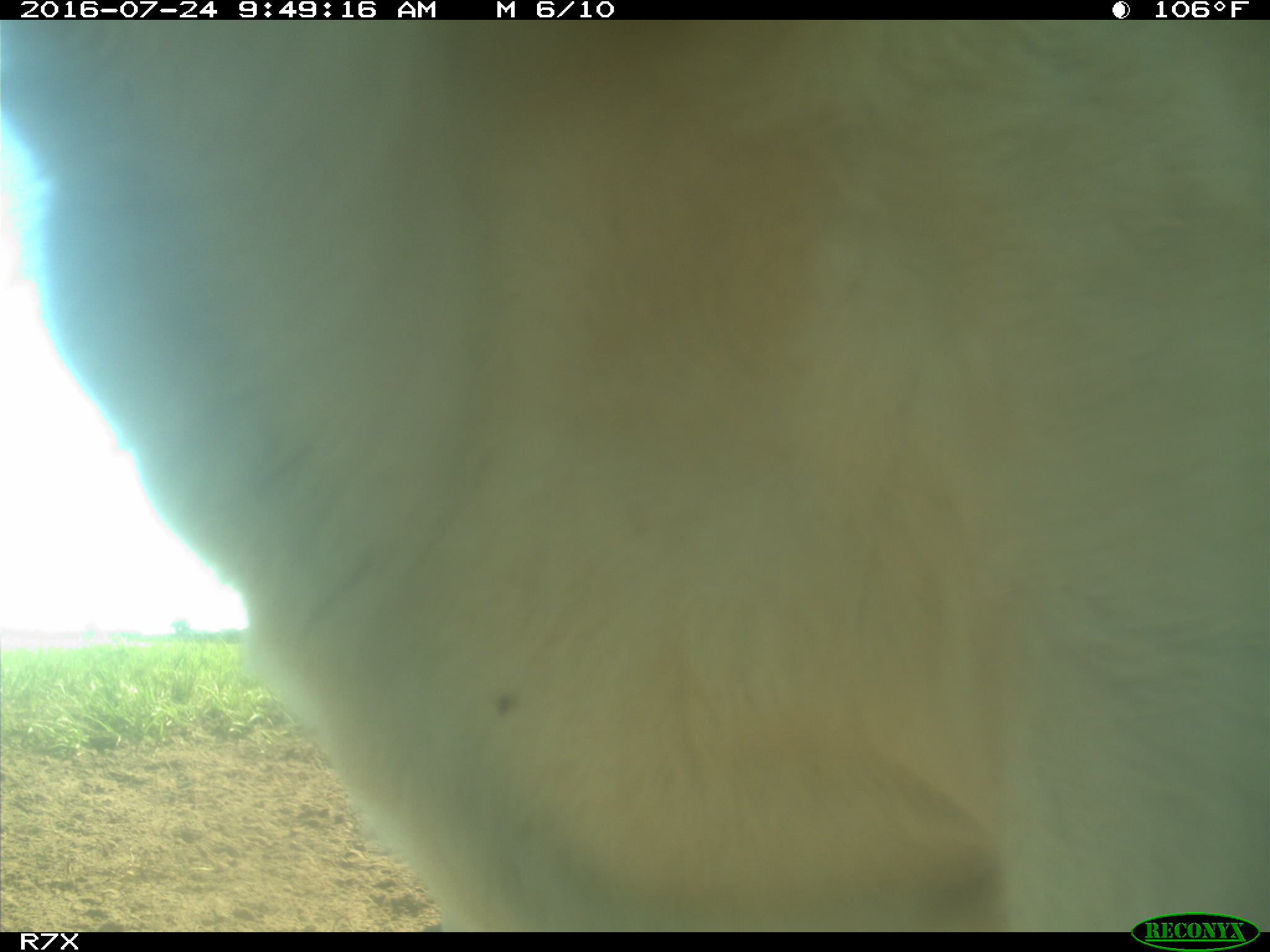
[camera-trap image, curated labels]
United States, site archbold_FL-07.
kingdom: Animalia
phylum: Chordata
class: Mammalia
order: Artiodactyla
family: Bovidae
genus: Bos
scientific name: Bos taurus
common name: domestic cow